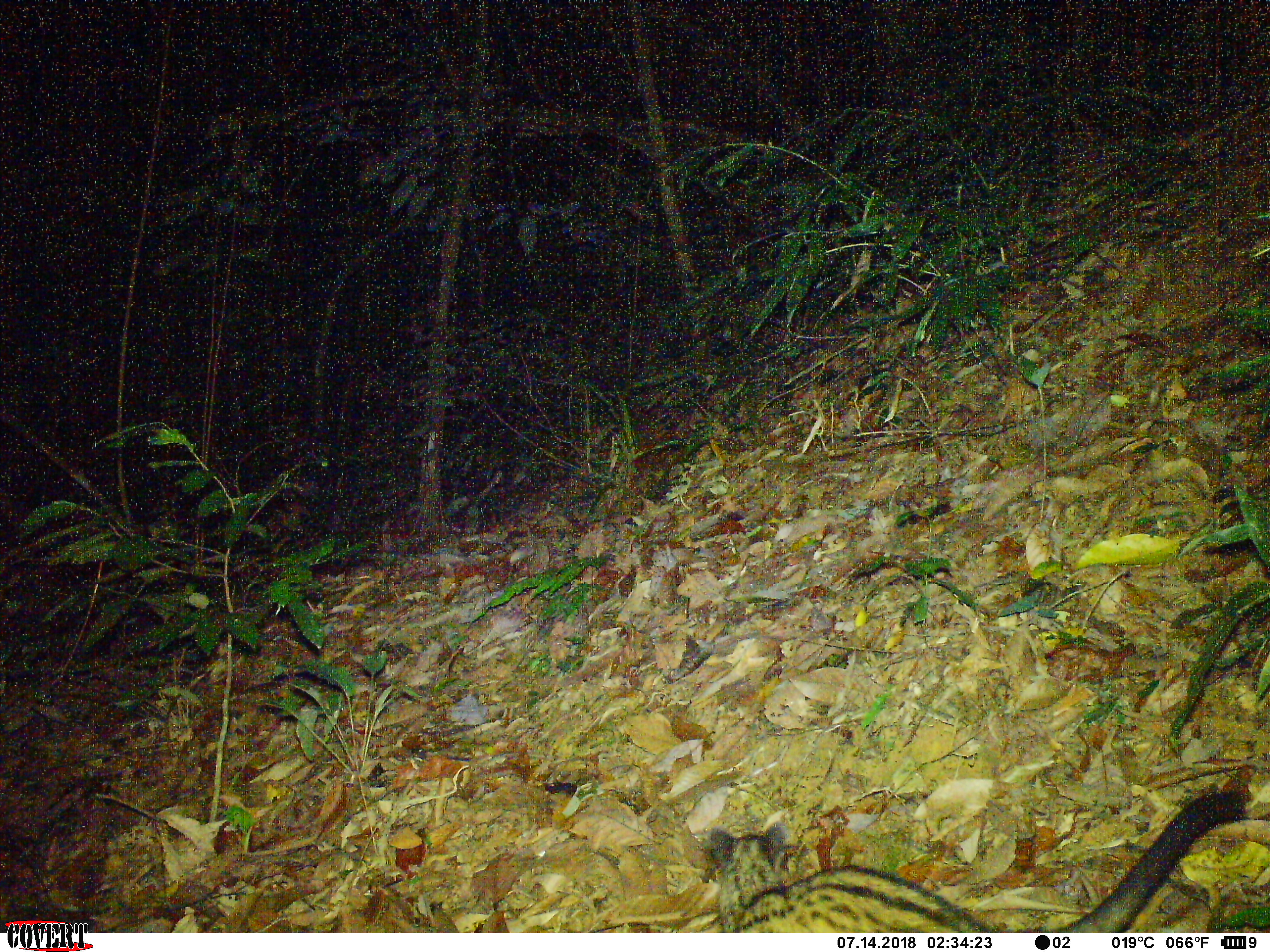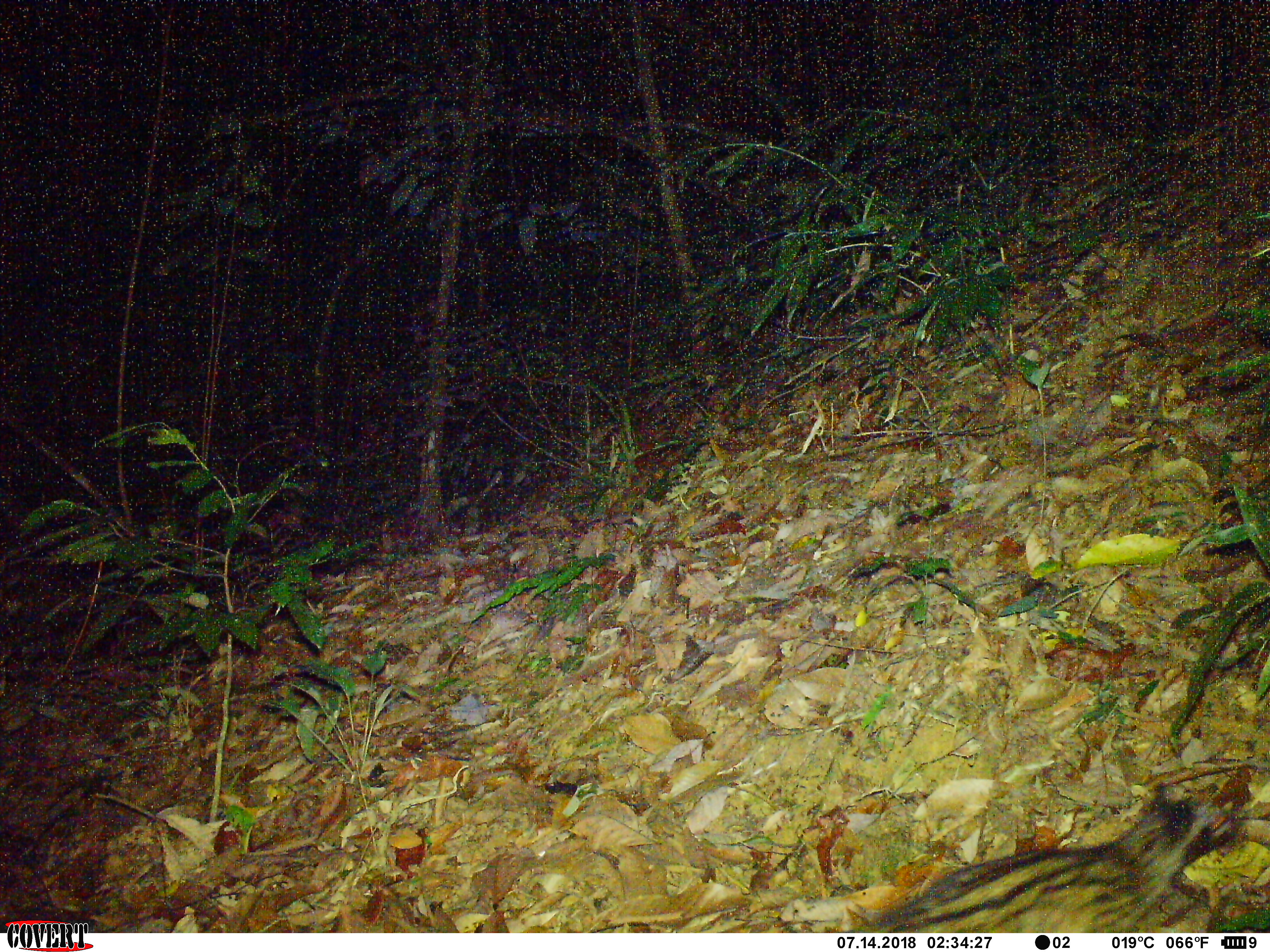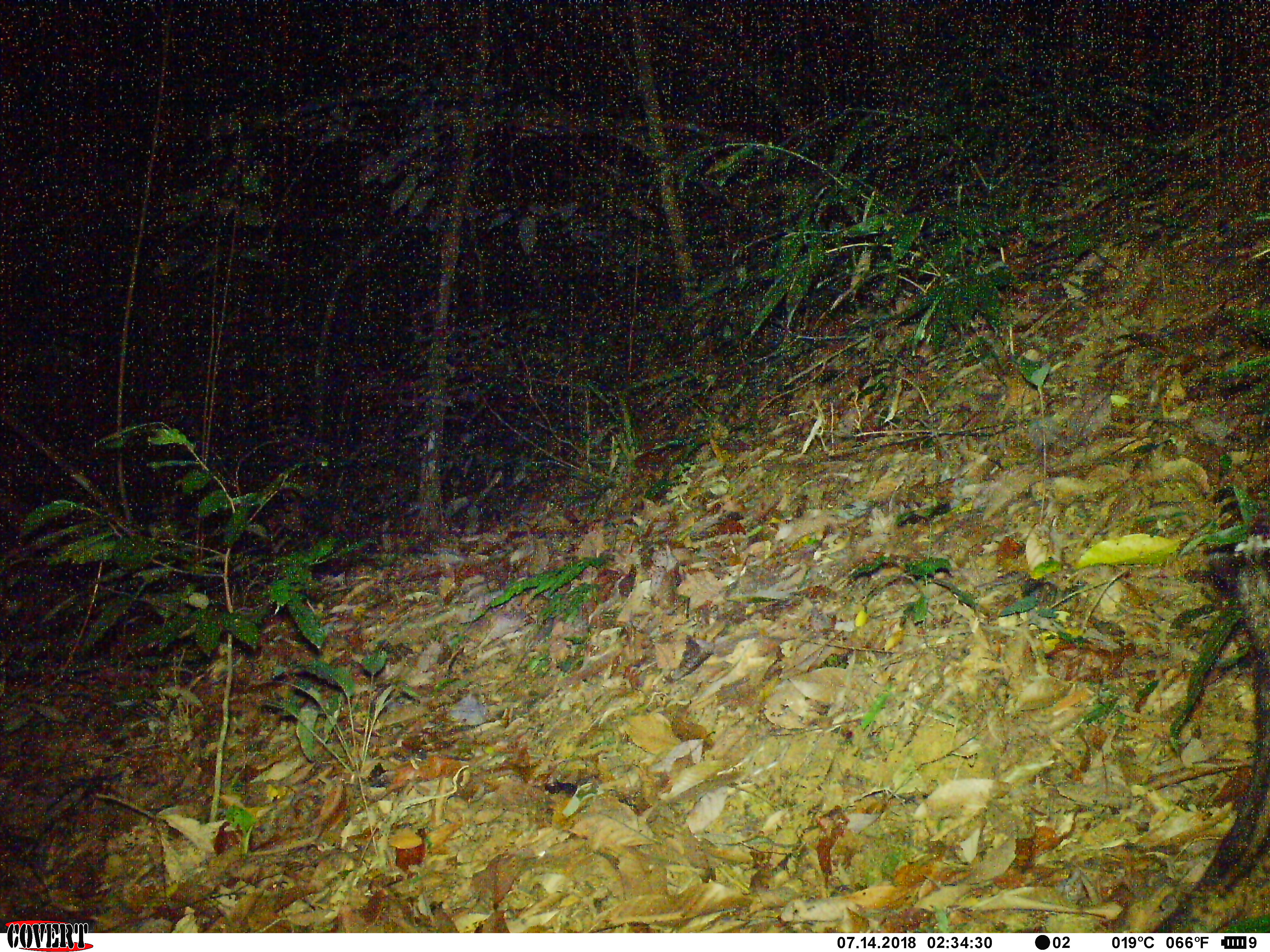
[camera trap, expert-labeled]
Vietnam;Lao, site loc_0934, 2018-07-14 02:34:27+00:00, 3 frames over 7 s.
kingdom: Animalia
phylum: Chordata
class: Mammalia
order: Carnivora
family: Viverridae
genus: Paradoxurus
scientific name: Paradoxurus hermaphroditus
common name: common palm civet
Common palm civet (Paradoxurus hermaphroditus). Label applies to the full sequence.